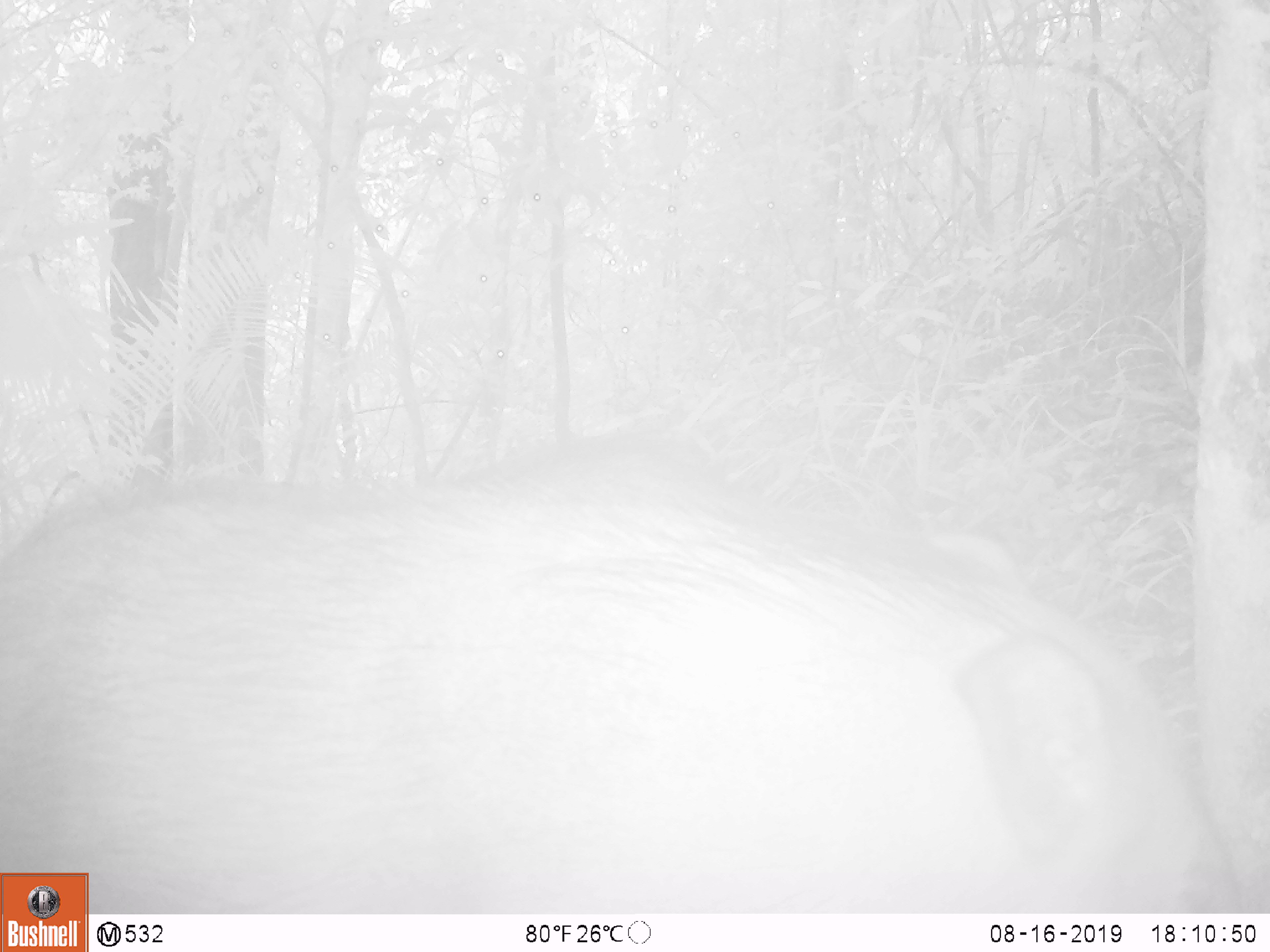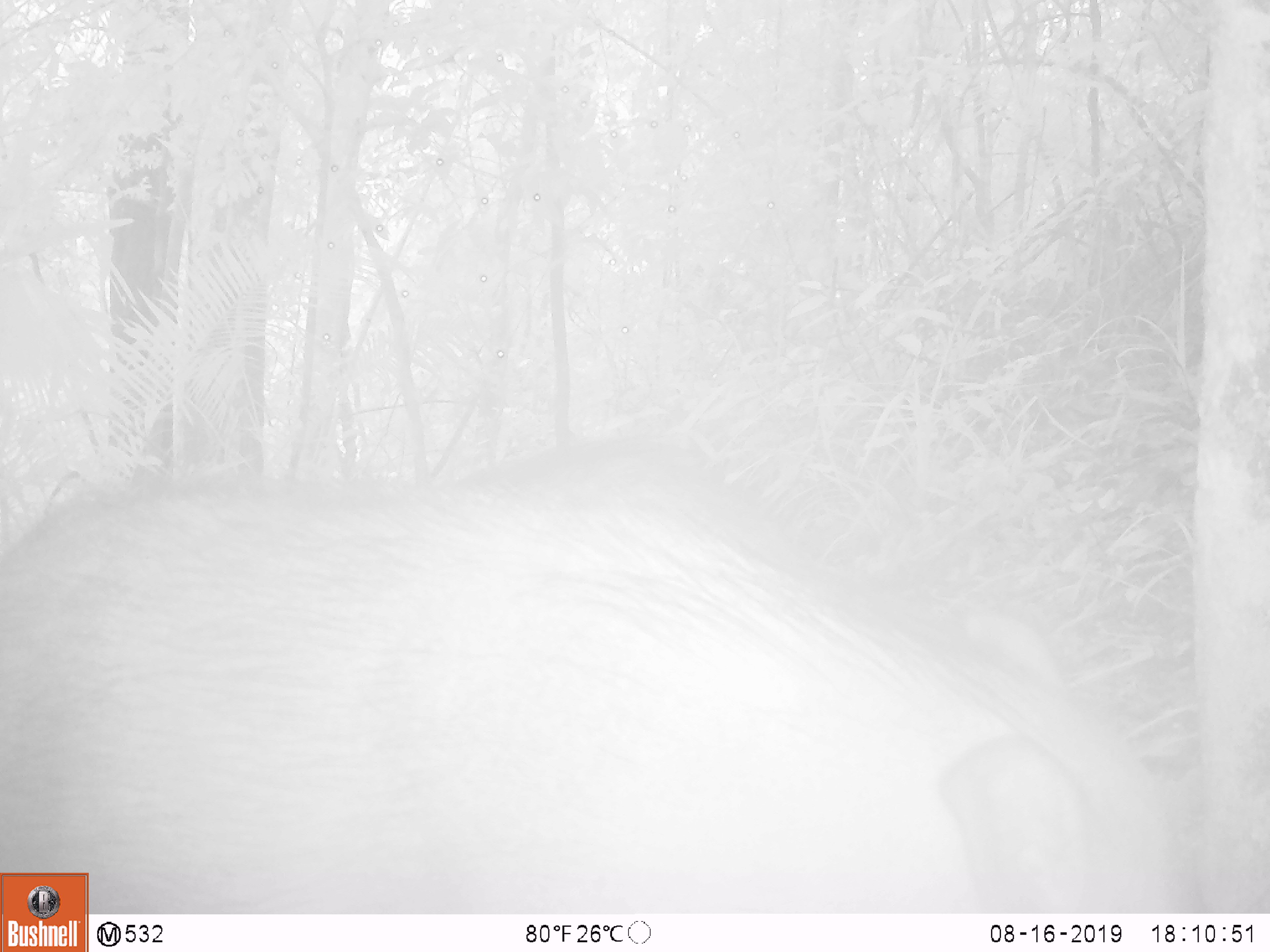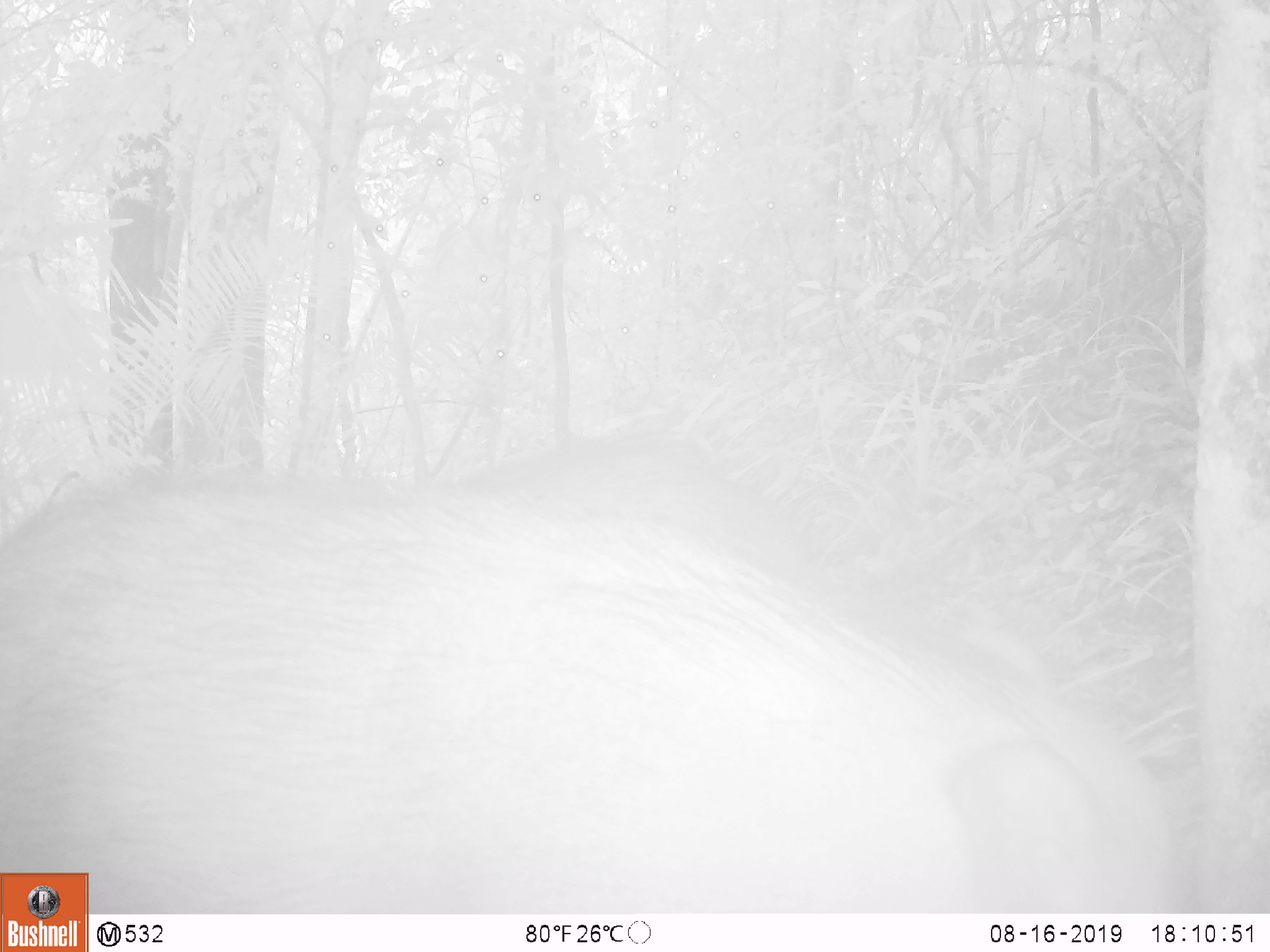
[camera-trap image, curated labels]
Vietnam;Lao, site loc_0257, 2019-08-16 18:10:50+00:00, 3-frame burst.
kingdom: Animalia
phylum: Chordata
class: Mammalia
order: Artiodactyla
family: Suidae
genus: Sus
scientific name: Sus scrofa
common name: eurasian wild pig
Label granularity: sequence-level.